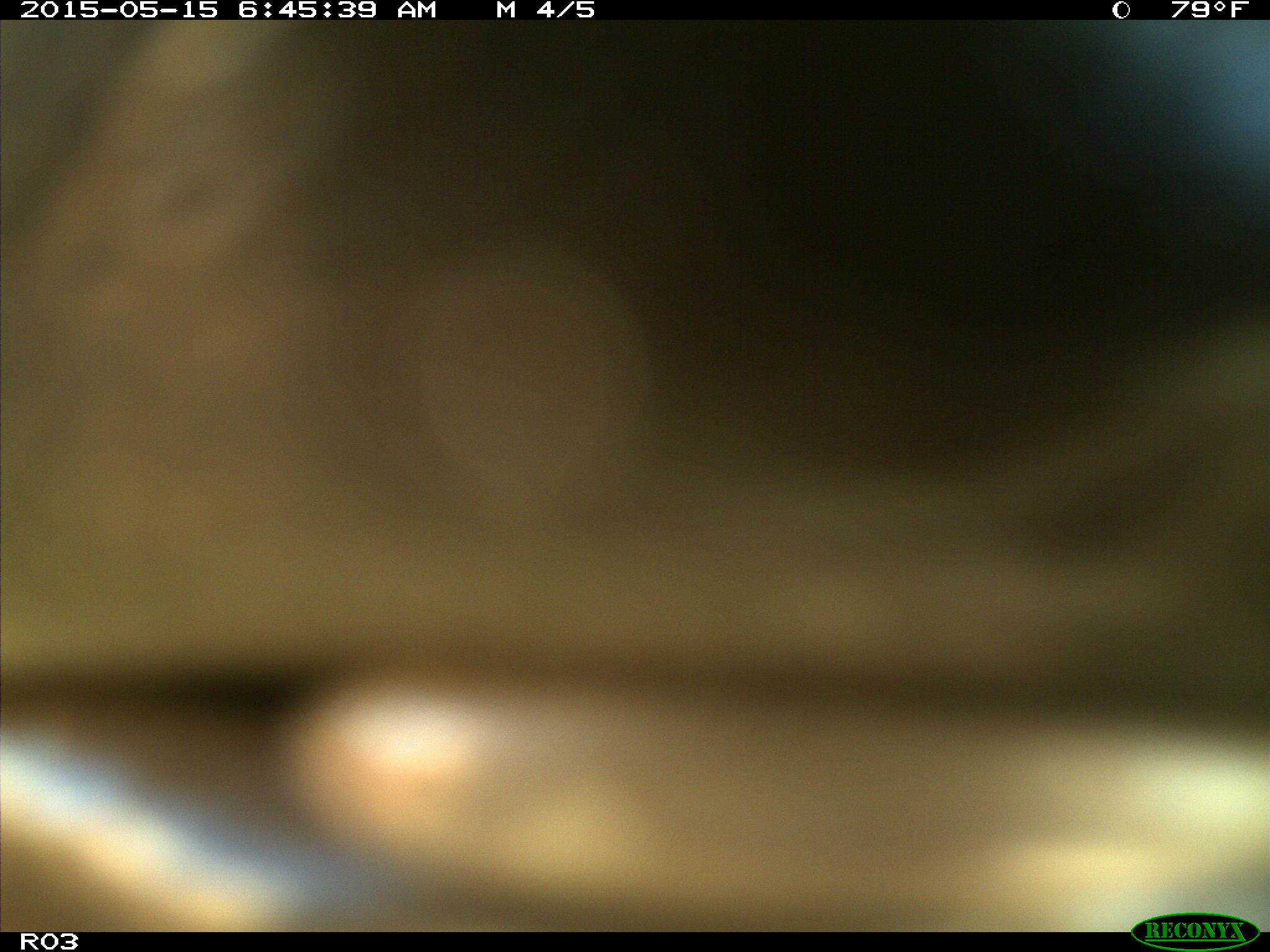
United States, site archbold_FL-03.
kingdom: Animalia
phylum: Chordata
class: Mammalia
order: Artiodactyla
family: Bovidae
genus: Bos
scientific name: Bos taurus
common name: domestic cow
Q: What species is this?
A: Bos taurus (domestic cow).